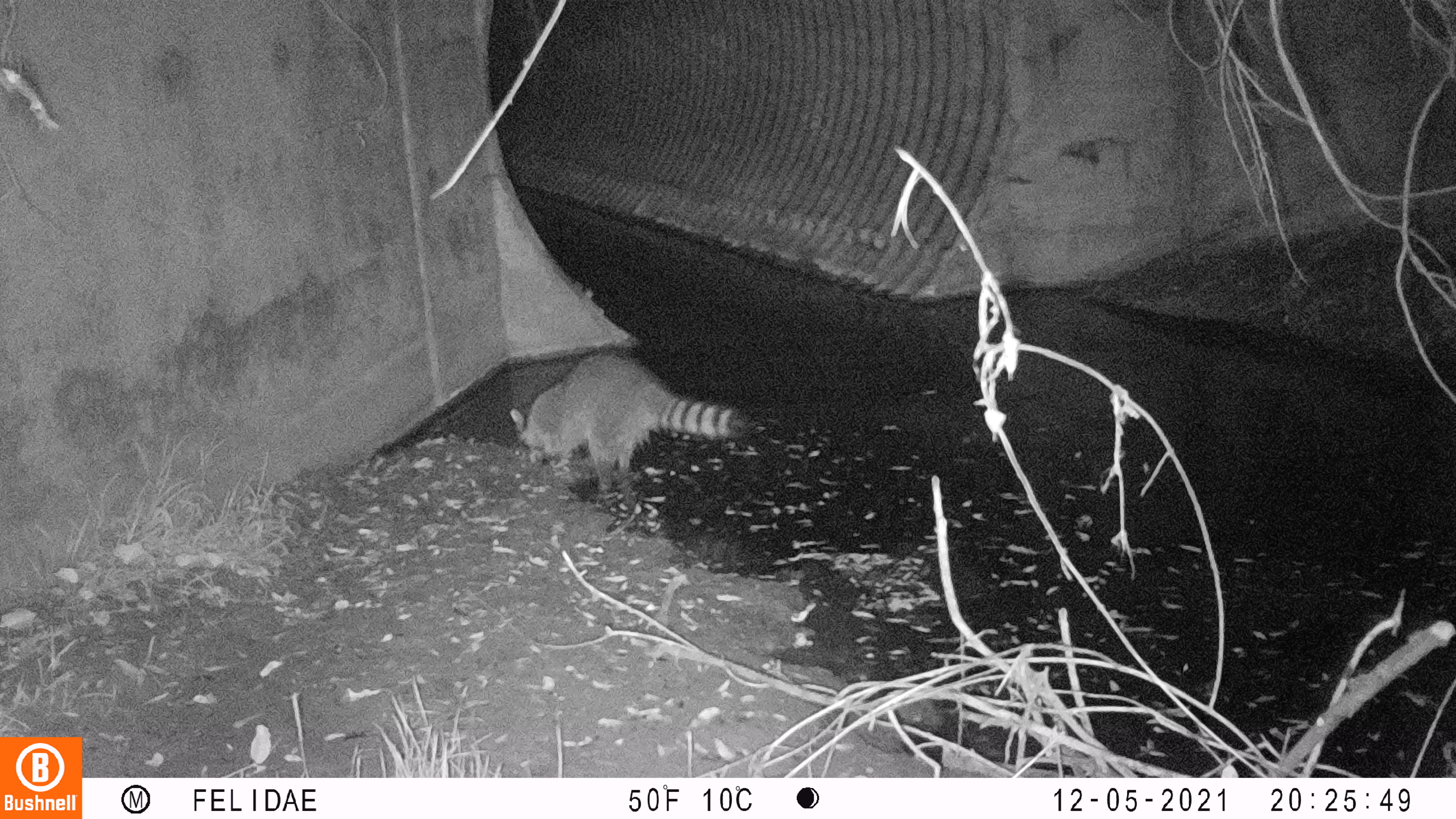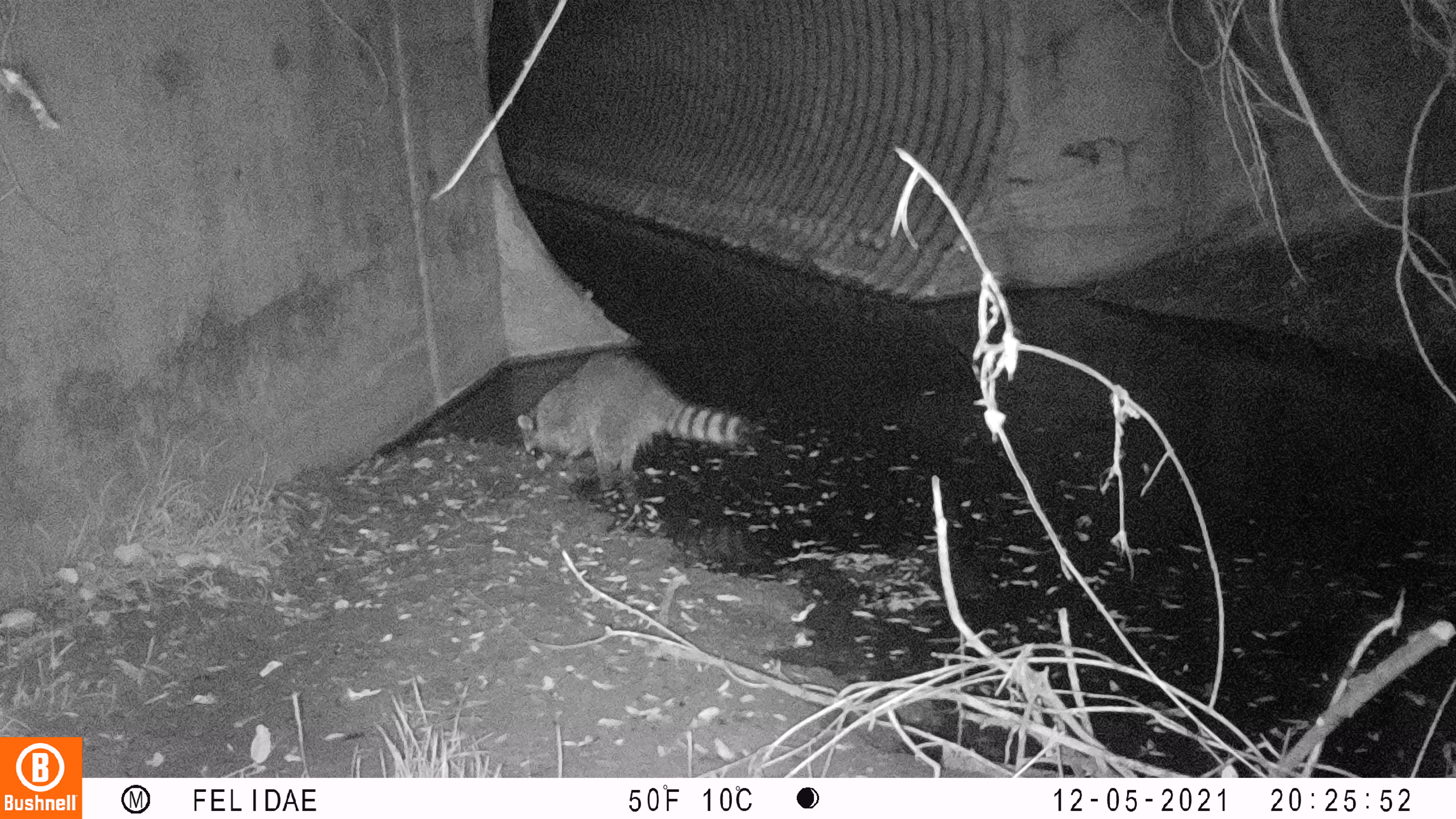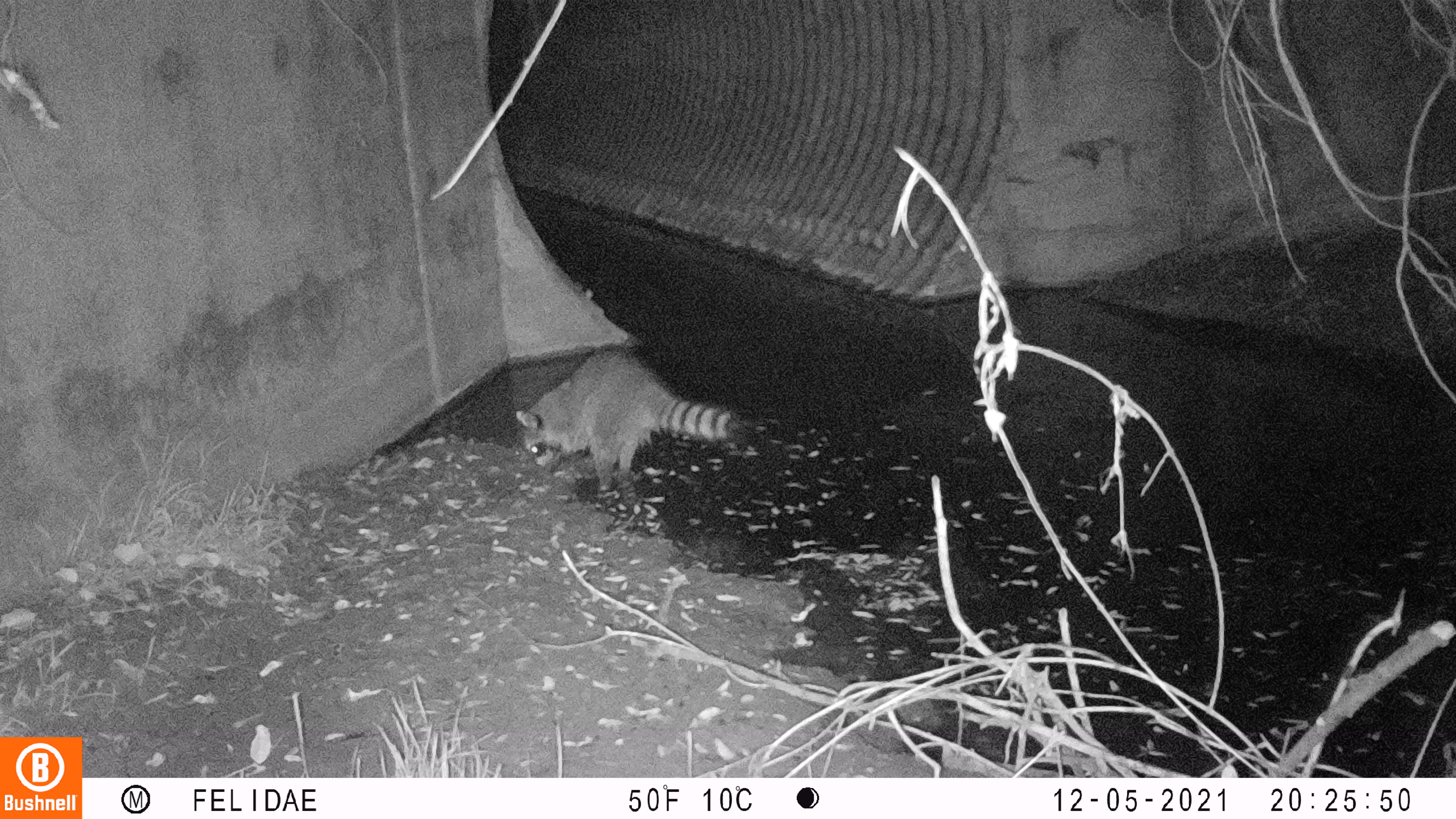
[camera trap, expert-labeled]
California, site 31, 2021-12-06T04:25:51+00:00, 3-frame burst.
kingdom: Animalia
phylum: Chordata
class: Mammalia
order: Carnivora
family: Procyonidae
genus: Procyon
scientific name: Procyon lotor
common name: raccoon